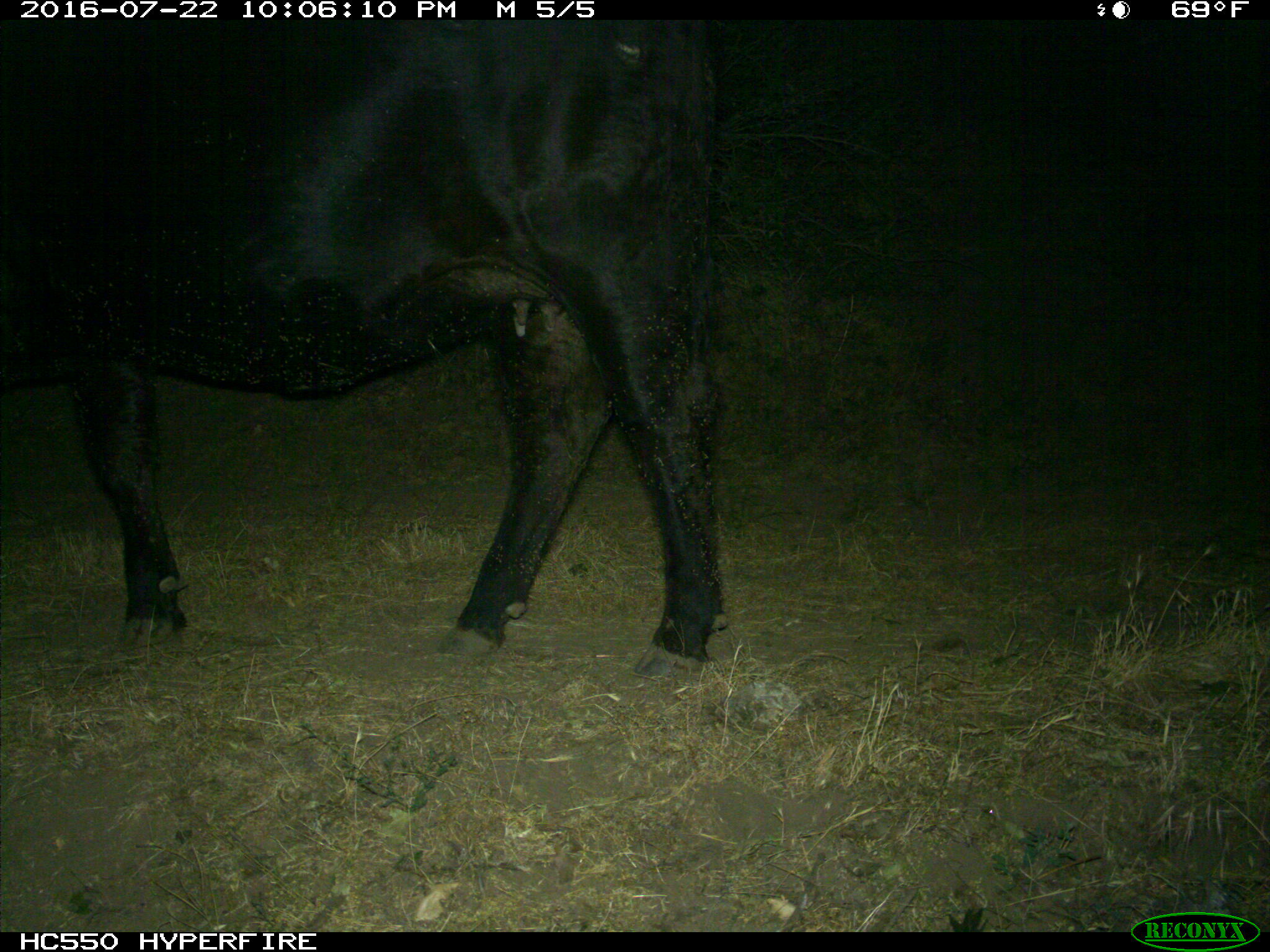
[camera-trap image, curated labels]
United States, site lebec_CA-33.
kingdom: Animalia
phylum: Chordata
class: Mammalia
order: Artiodactyla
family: Bovidae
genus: Bos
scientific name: Bos taurus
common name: domestic cow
Bos taurus (domestic cow).